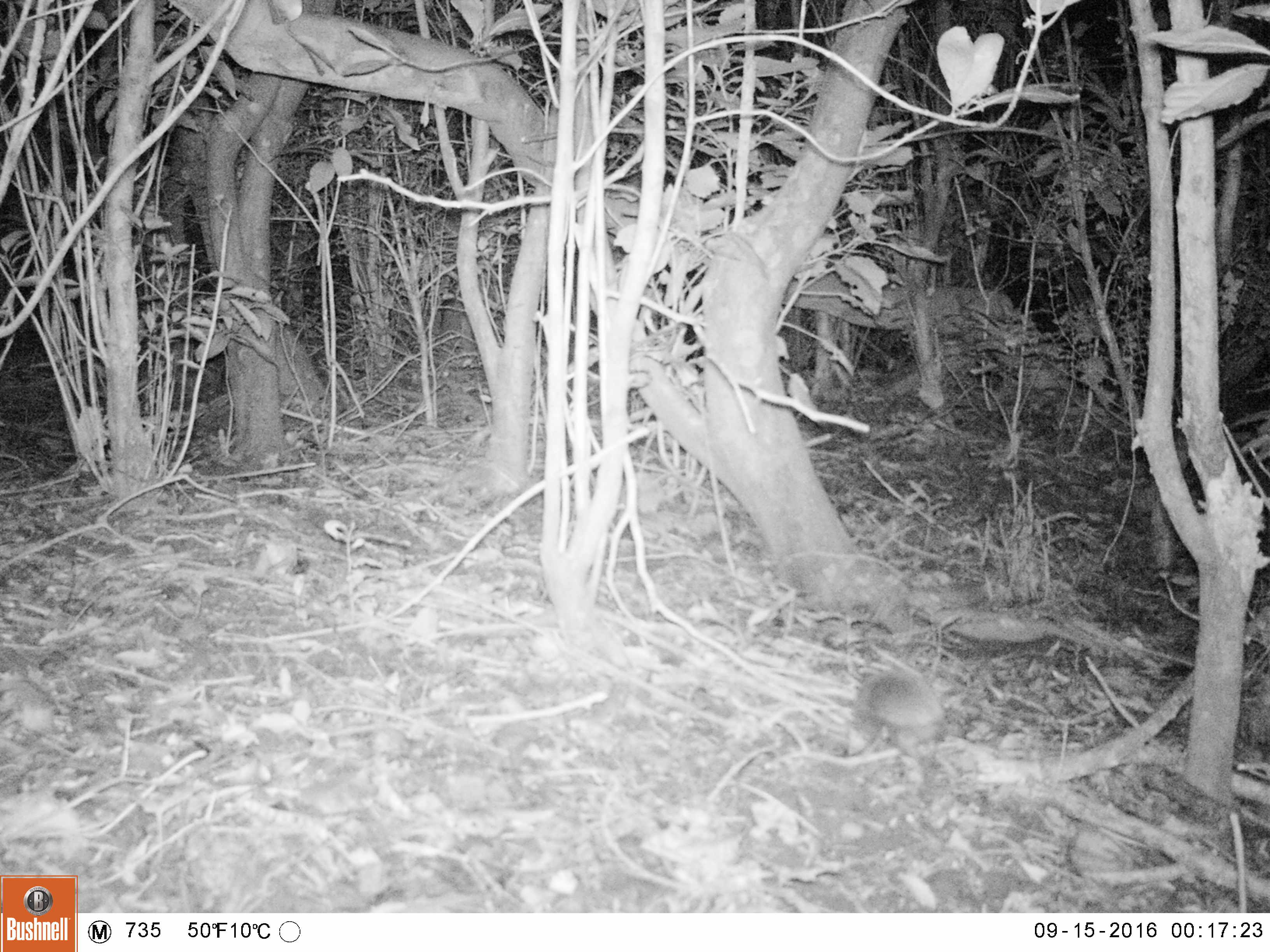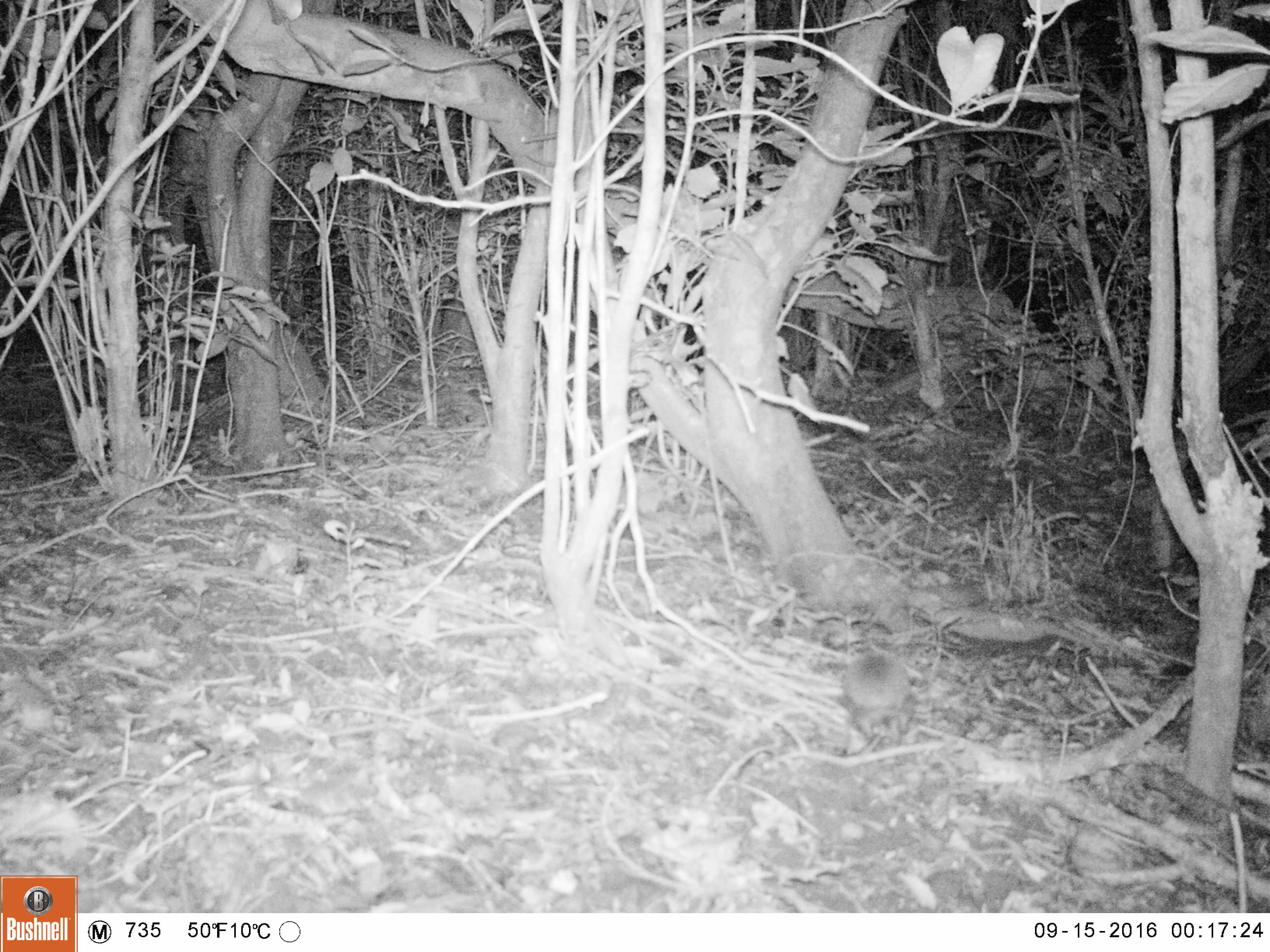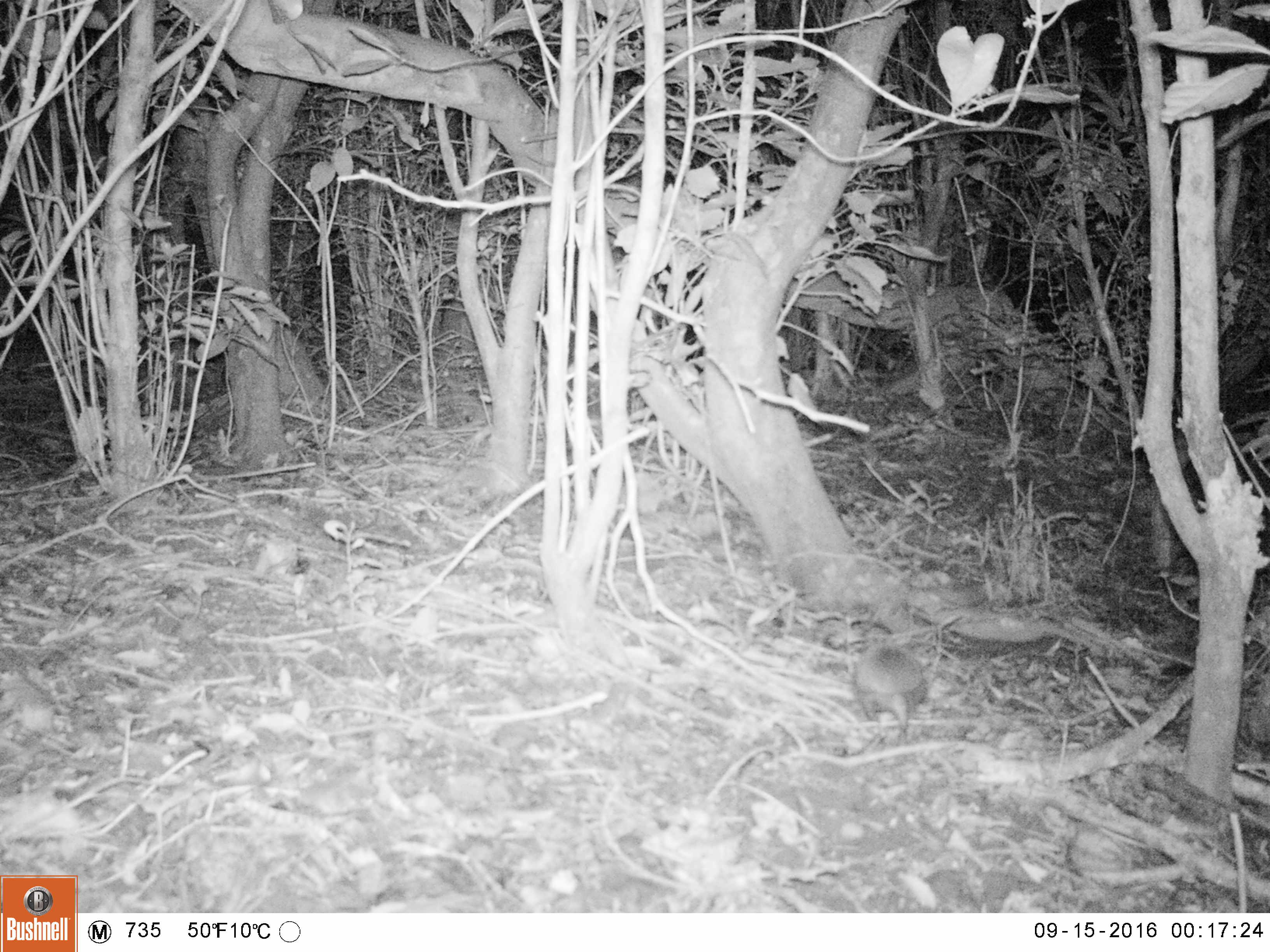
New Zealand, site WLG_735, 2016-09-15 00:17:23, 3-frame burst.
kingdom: Animalia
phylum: Chordata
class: Mammalia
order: Eulipotyphla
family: Erinaceidae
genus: Erinaceus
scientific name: Erinaceus europaeus europaeus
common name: european hedgehog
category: hedgehog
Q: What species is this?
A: Hedgehog (european hedgehog) (Erinaceus europaeus europaeus).